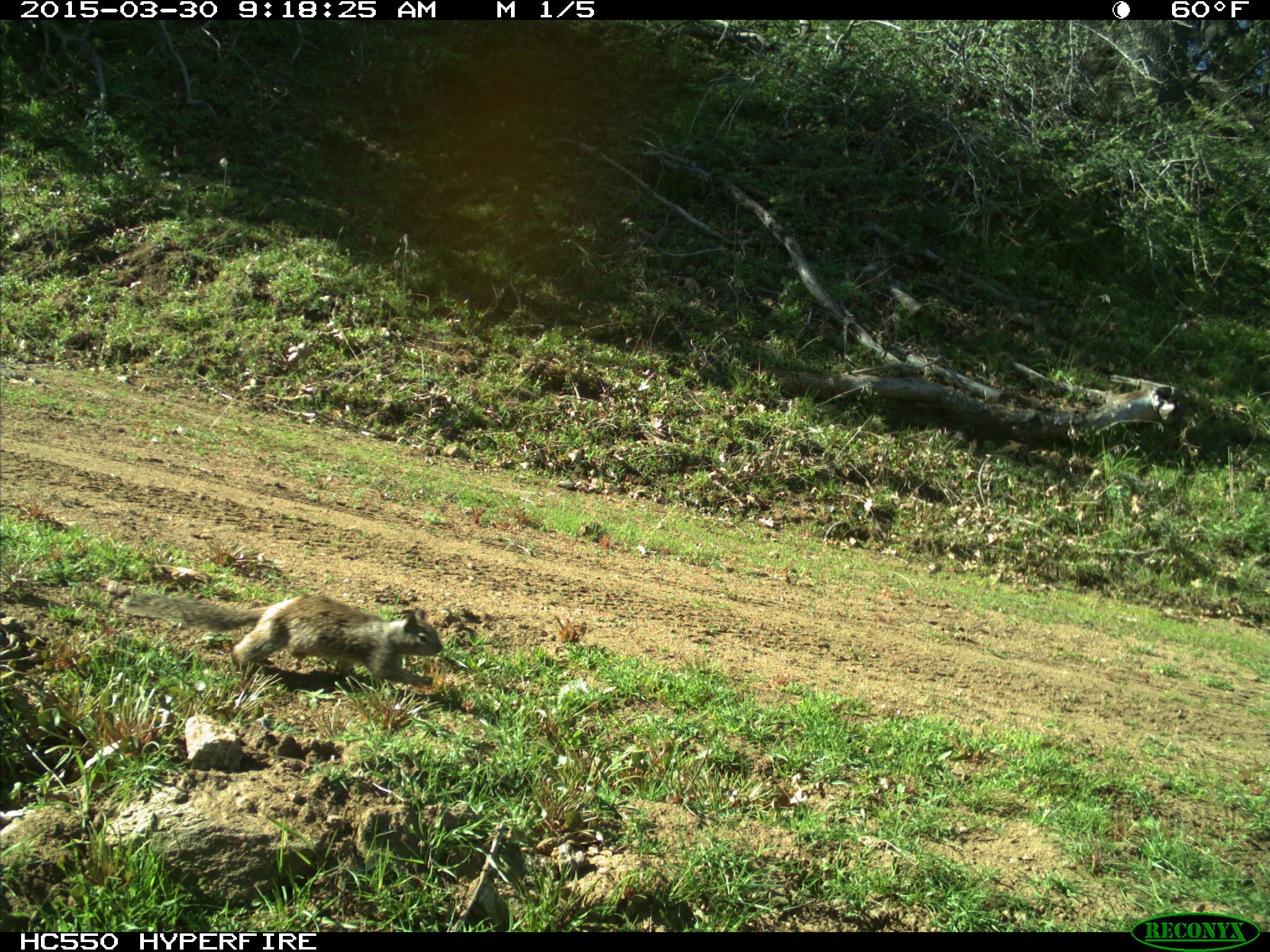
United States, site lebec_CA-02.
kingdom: Animalia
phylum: Chordata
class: Mammalia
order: Rodentia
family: Sciuridae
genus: Otospermophilus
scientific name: Otospermophilus beecheyi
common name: california ground squirrel